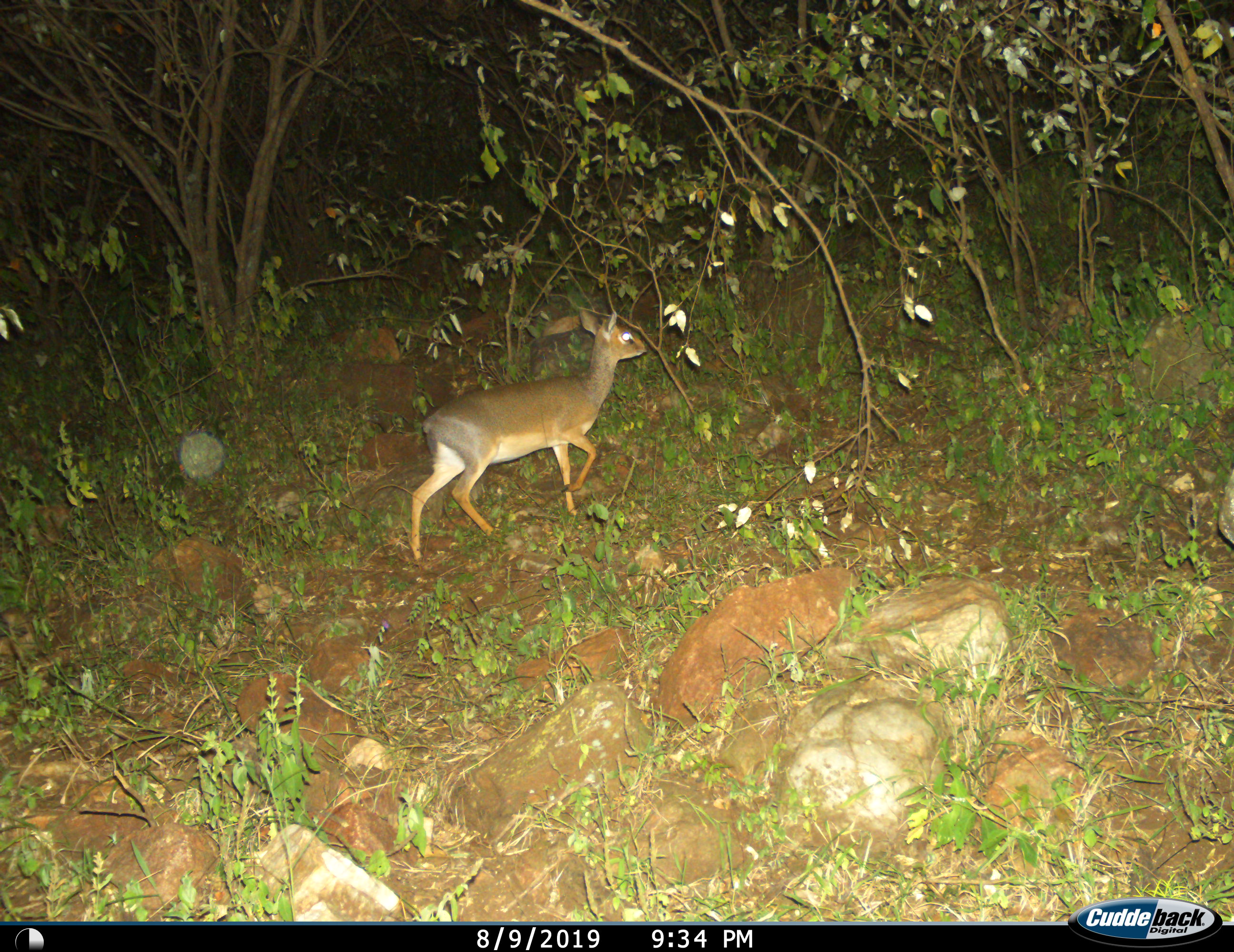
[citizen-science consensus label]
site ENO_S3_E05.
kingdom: Animalia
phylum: Chordata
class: Mammalia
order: Artiodactyla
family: Bovidae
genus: Madoqua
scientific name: Madoqua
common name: dik-dik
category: dikdik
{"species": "dikdik (dik-dik) (Madoqua)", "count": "1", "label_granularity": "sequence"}